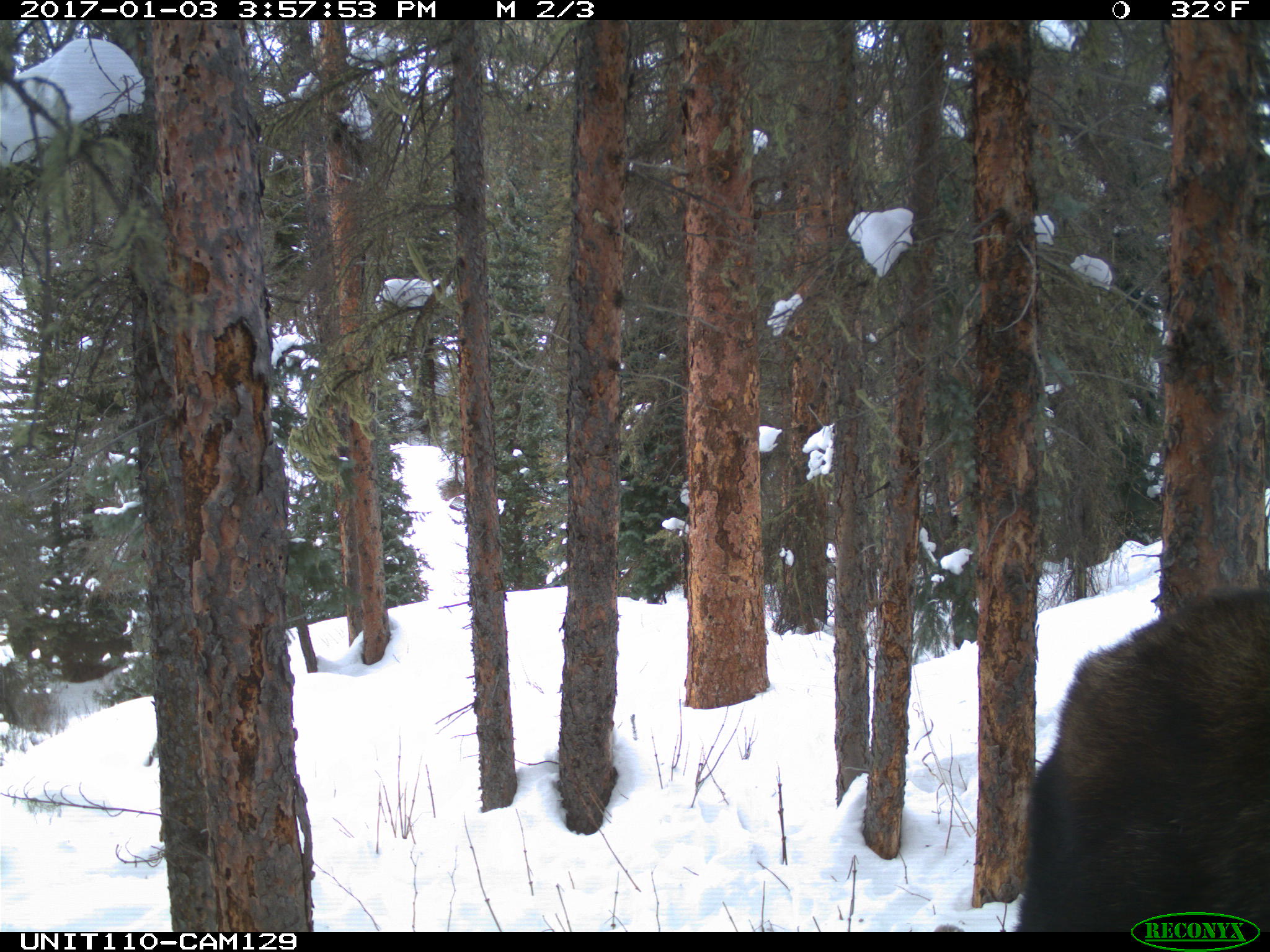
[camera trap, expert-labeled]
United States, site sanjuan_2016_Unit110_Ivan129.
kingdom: Animalia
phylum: Chordata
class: Mammalia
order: Artiodactyla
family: Cervidae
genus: Alces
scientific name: Alces alces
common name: moose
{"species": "Alces alces (moose)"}